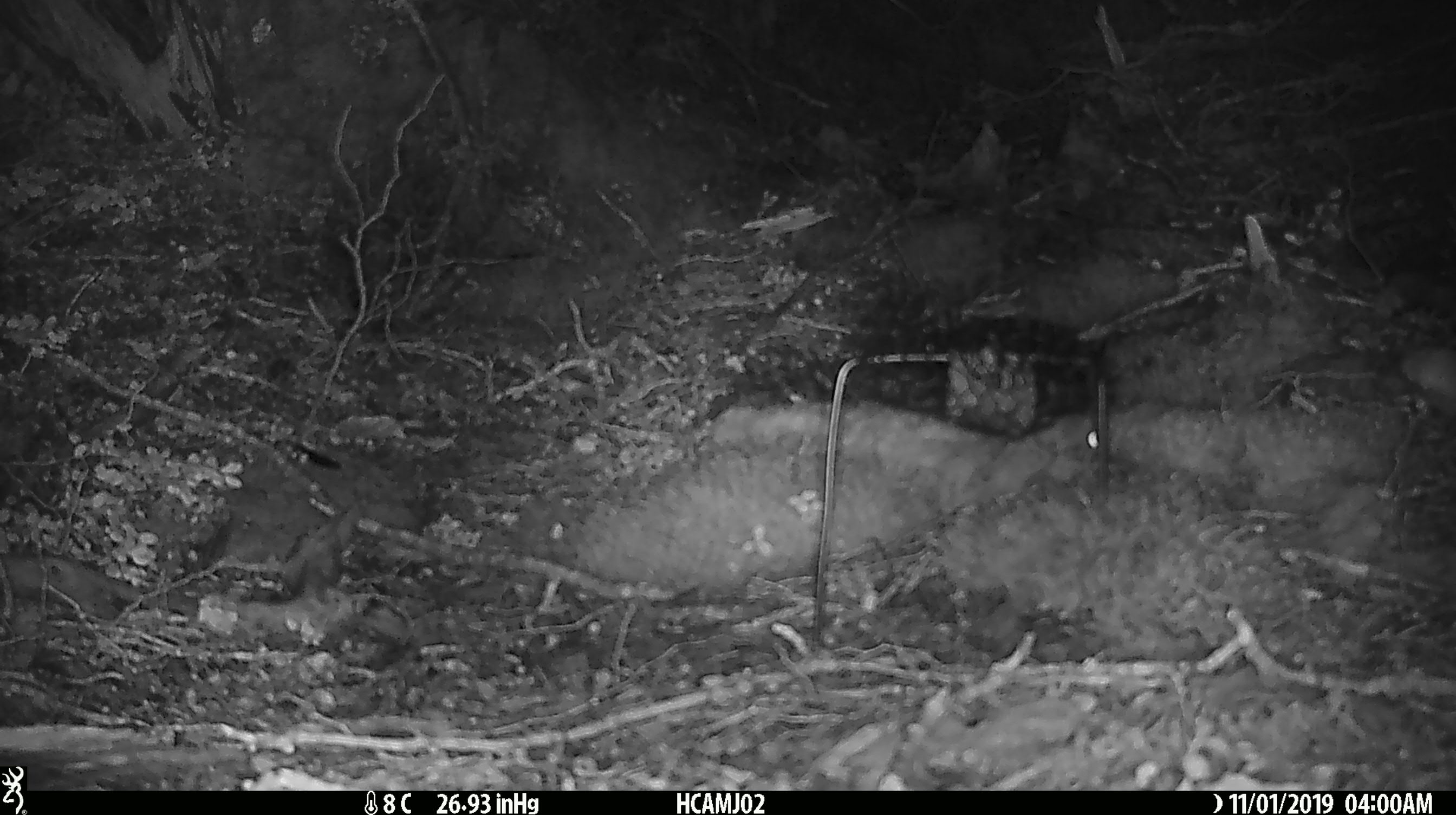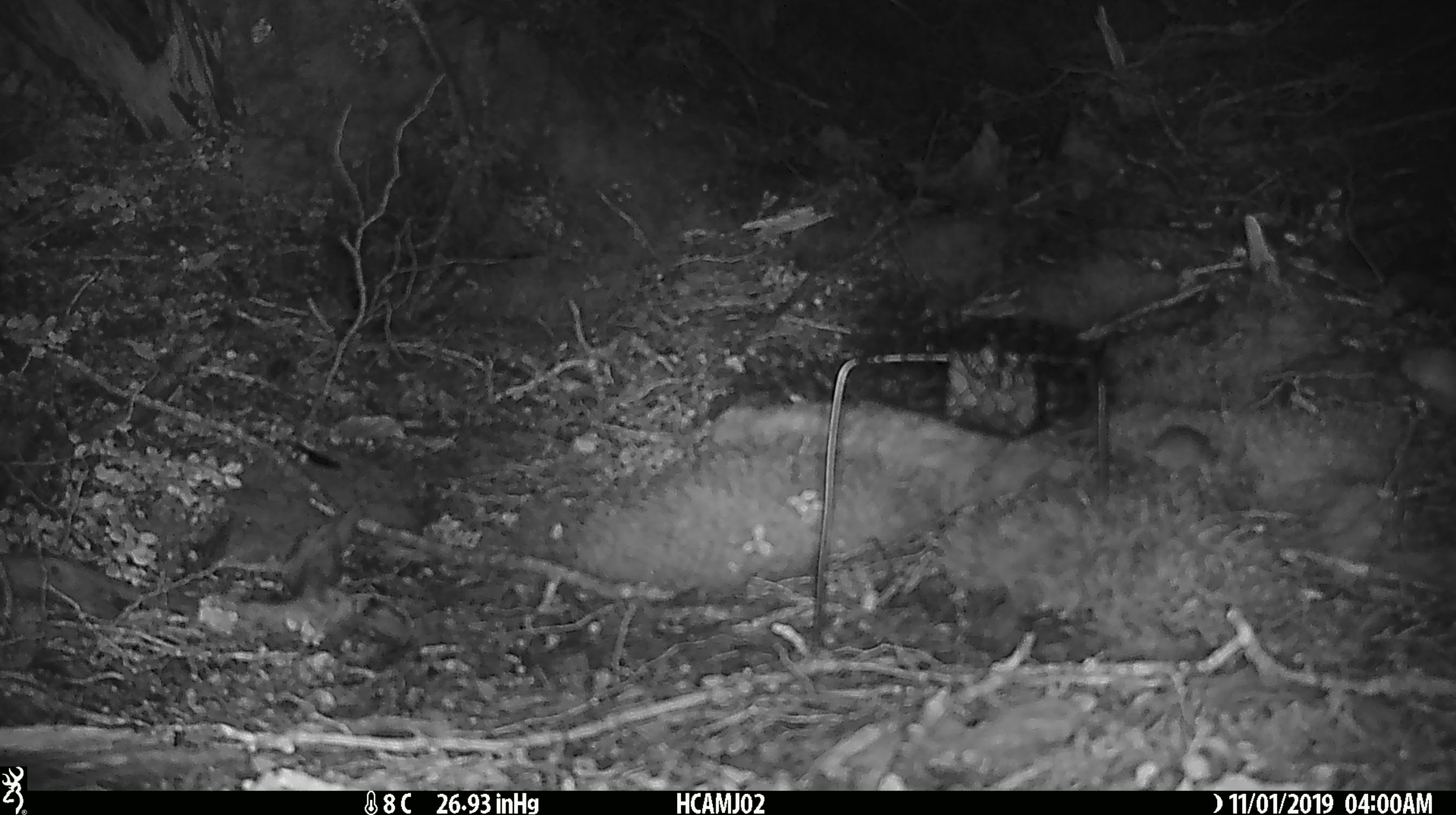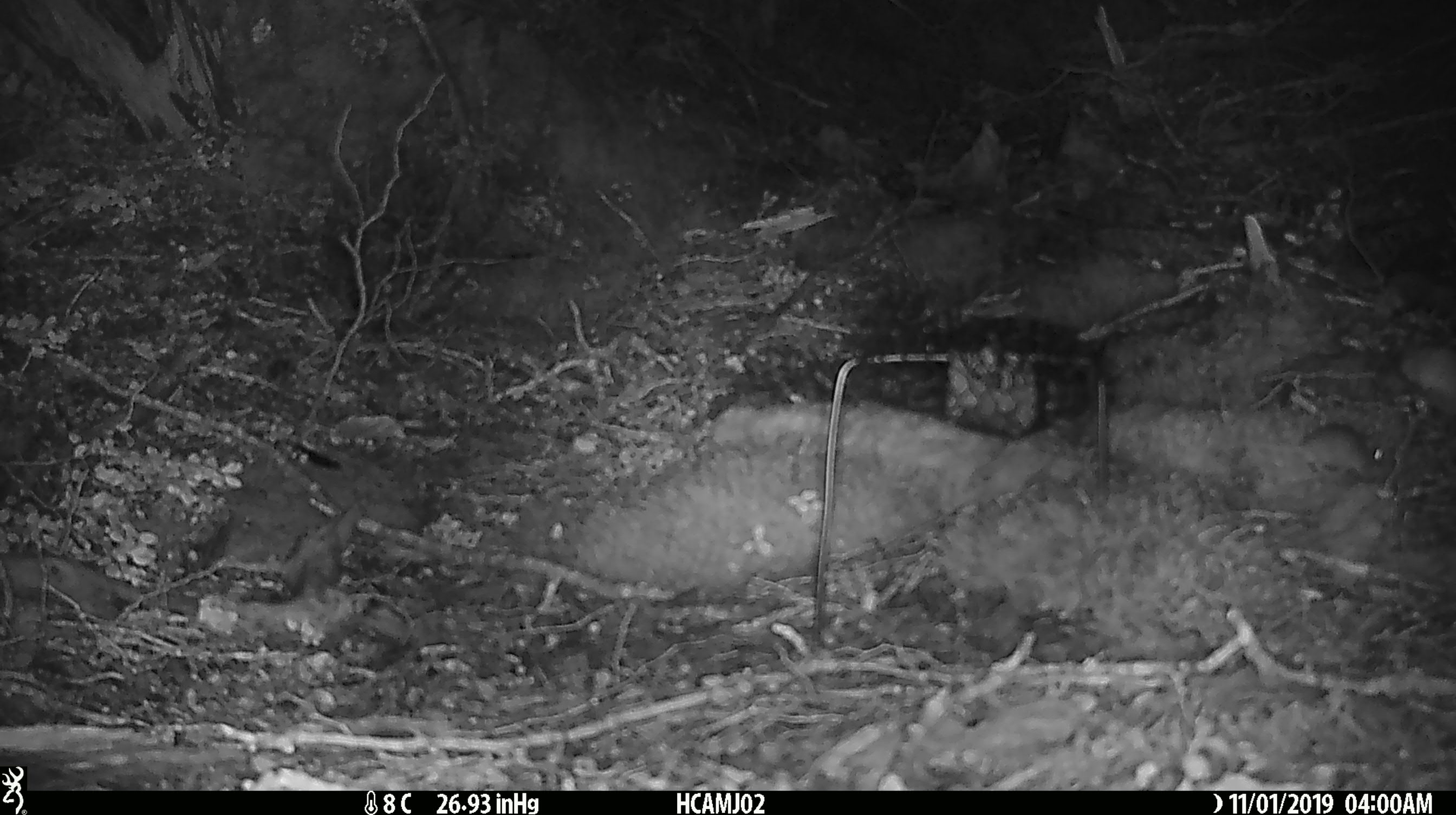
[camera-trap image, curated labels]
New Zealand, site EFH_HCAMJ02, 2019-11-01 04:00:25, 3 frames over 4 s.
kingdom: Animalia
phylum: Chordata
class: Mammalia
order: Rodentia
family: Muridae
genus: Mus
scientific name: Mus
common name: mouse